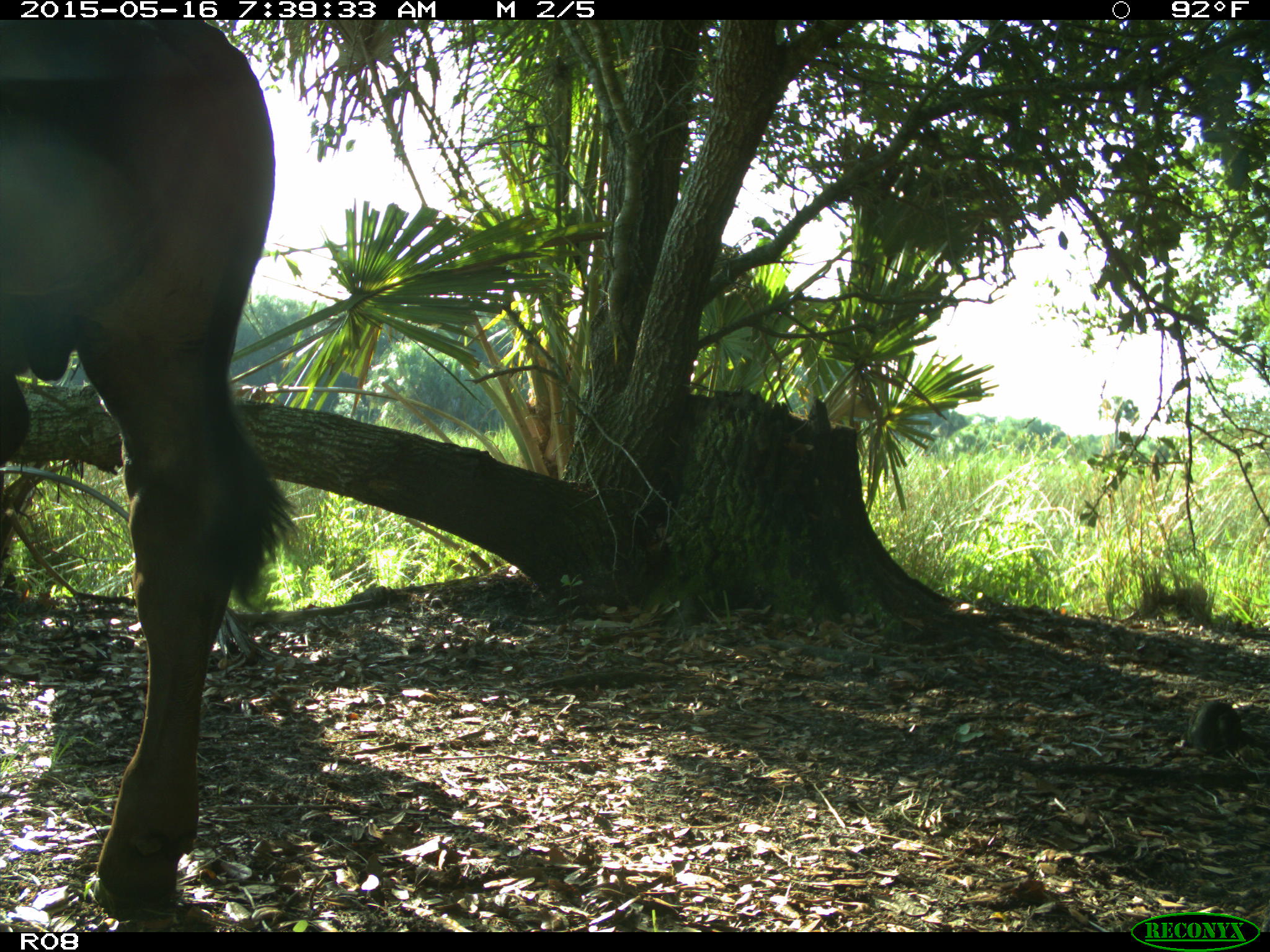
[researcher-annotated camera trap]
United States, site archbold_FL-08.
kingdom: Animalia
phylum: Chordata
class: Mammalia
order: Artiodactyla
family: Bovidae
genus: Bos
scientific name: Bos taurus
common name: domestic cow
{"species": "Bos taurus (domestic cow)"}